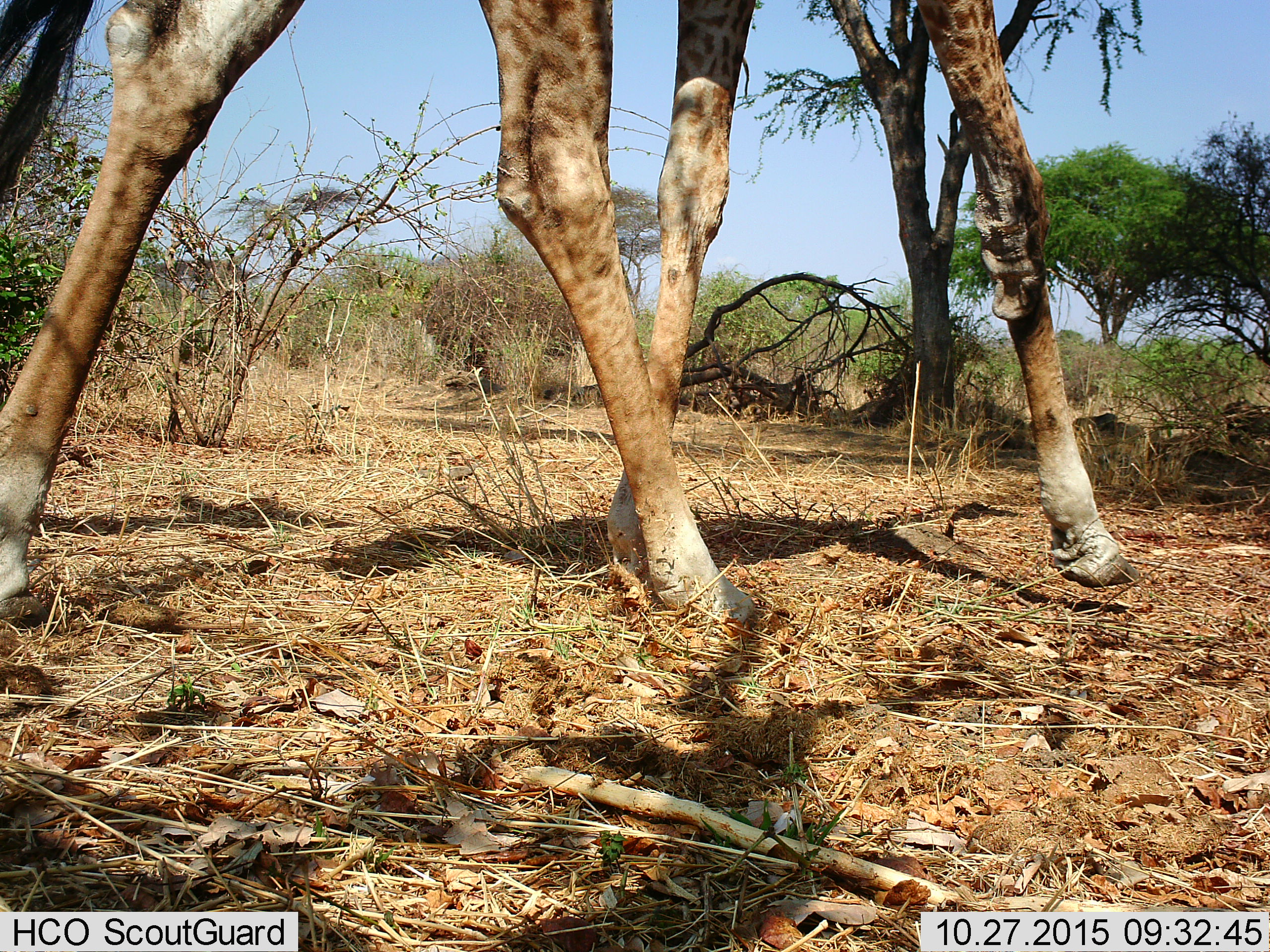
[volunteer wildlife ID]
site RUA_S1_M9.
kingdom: Animalia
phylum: Chordata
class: Mammalia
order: Artiodactyla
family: Giraffidae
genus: Giraffa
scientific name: Giraffa camelopardalis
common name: giraffe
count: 1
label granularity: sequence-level